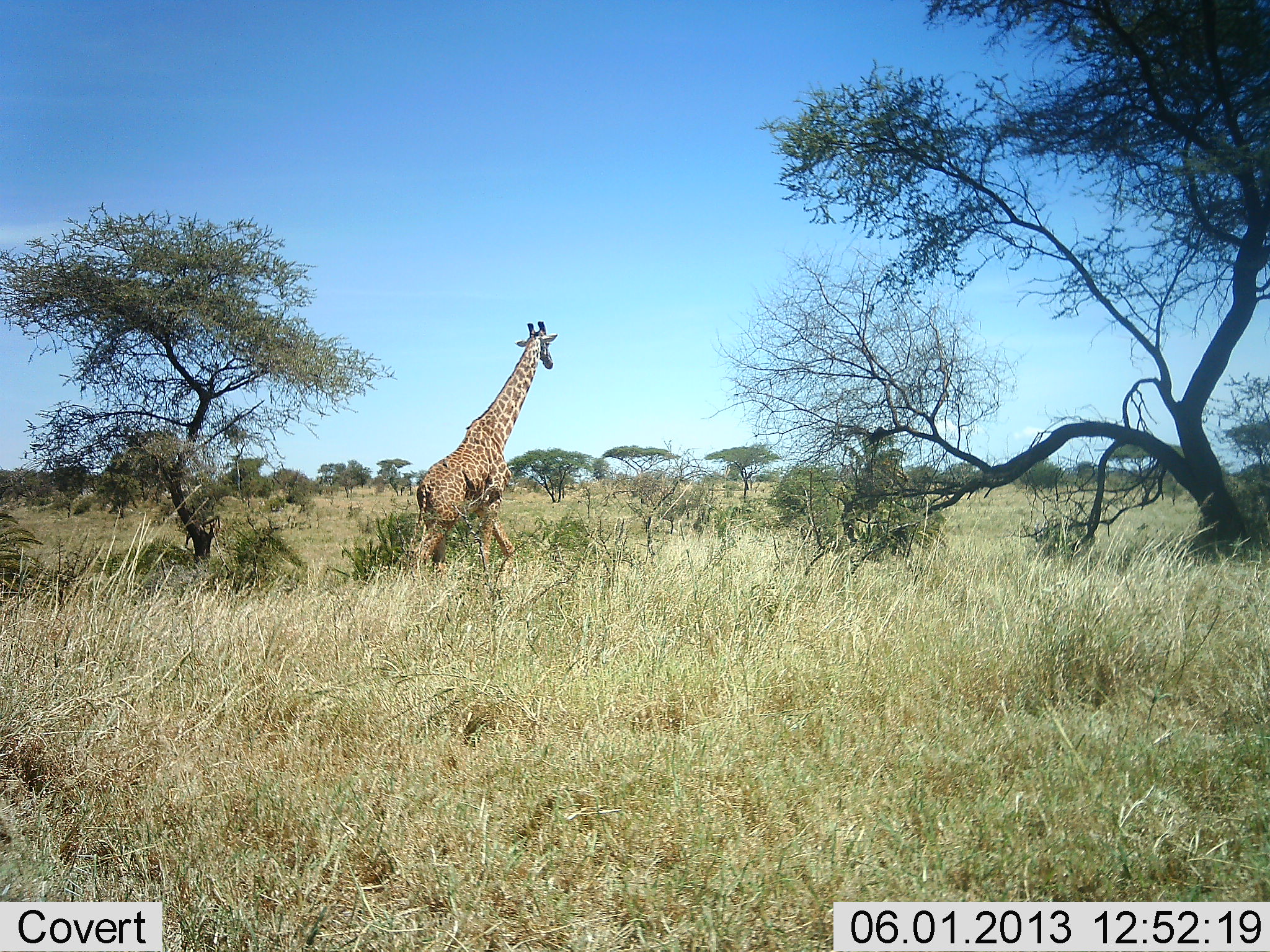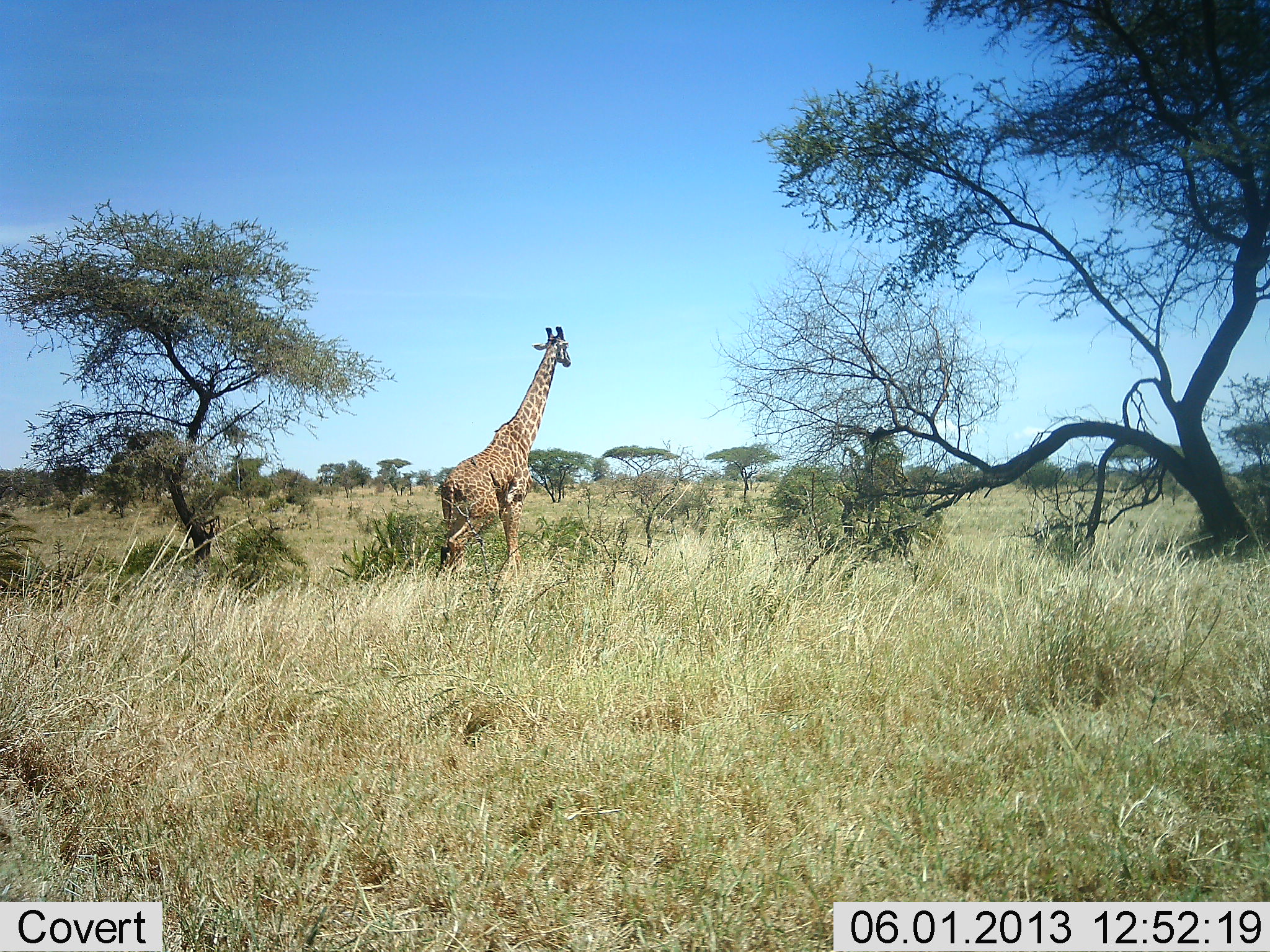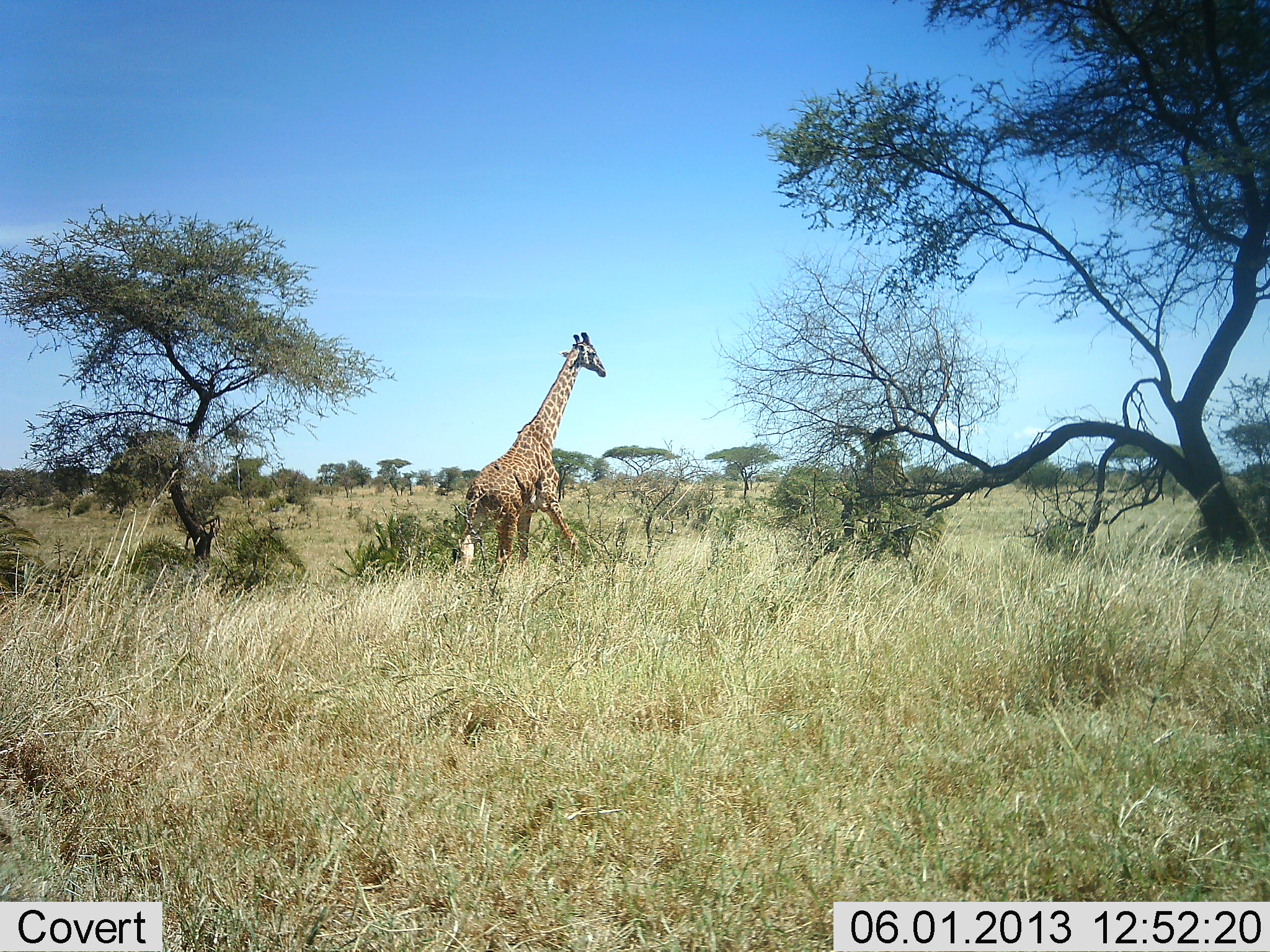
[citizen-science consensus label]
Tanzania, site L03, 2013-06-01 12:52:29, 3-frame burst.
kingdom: Animalia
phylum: Chordata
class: Mammalia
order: Artiodactyla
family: Giraffidae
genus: Giraffa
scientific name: Giraffa camelopardalis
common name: giraffe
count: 1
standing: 5%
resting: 0%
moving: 100%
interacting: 0%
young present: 0%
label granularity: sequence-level